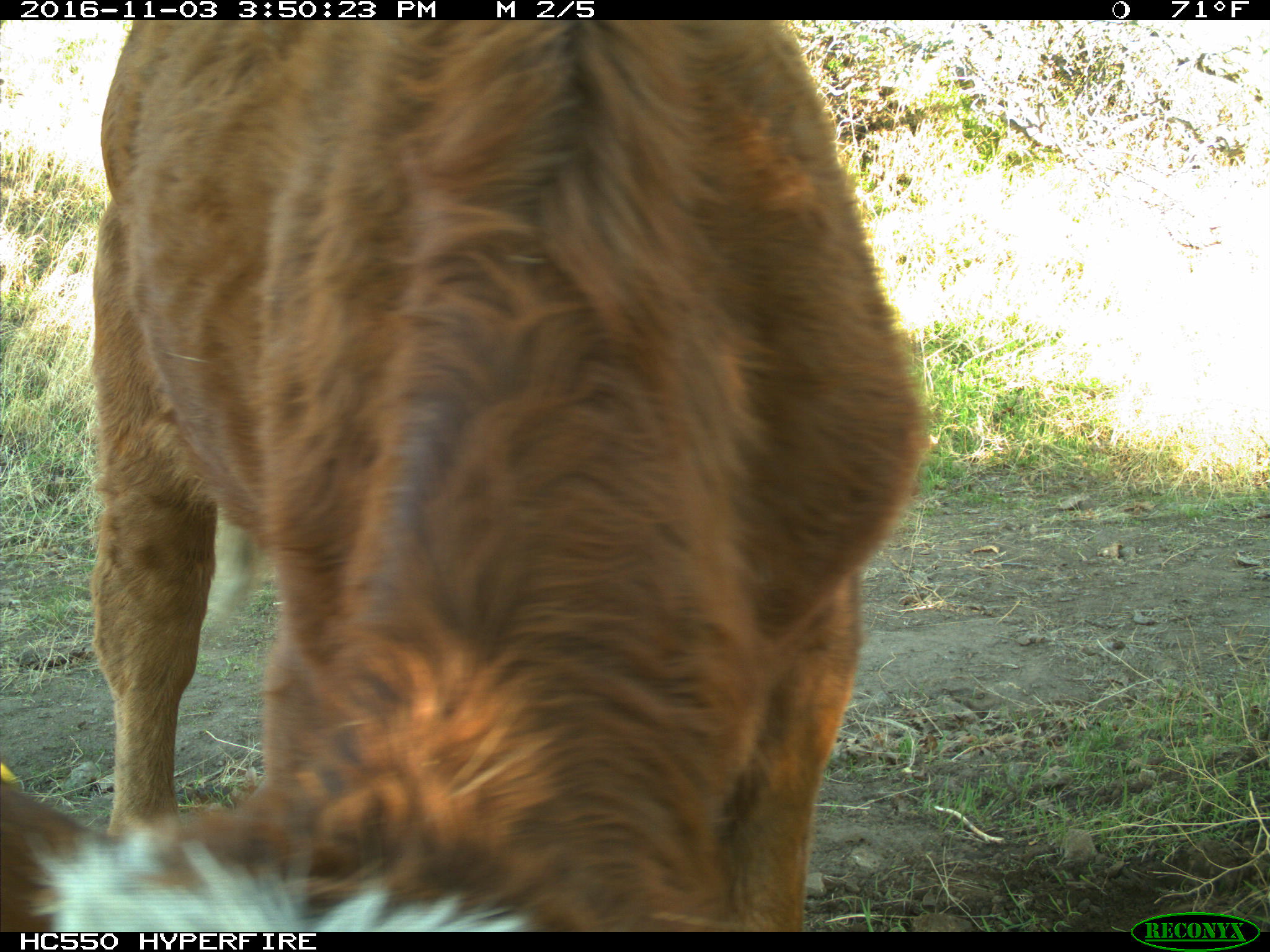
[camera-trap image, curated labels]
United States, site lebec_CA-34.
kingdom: Animalia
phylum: Chordata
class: Mammalia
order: Artiodactyla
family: Bovidae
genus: Bos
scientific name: Bos taurus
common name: domestic cow